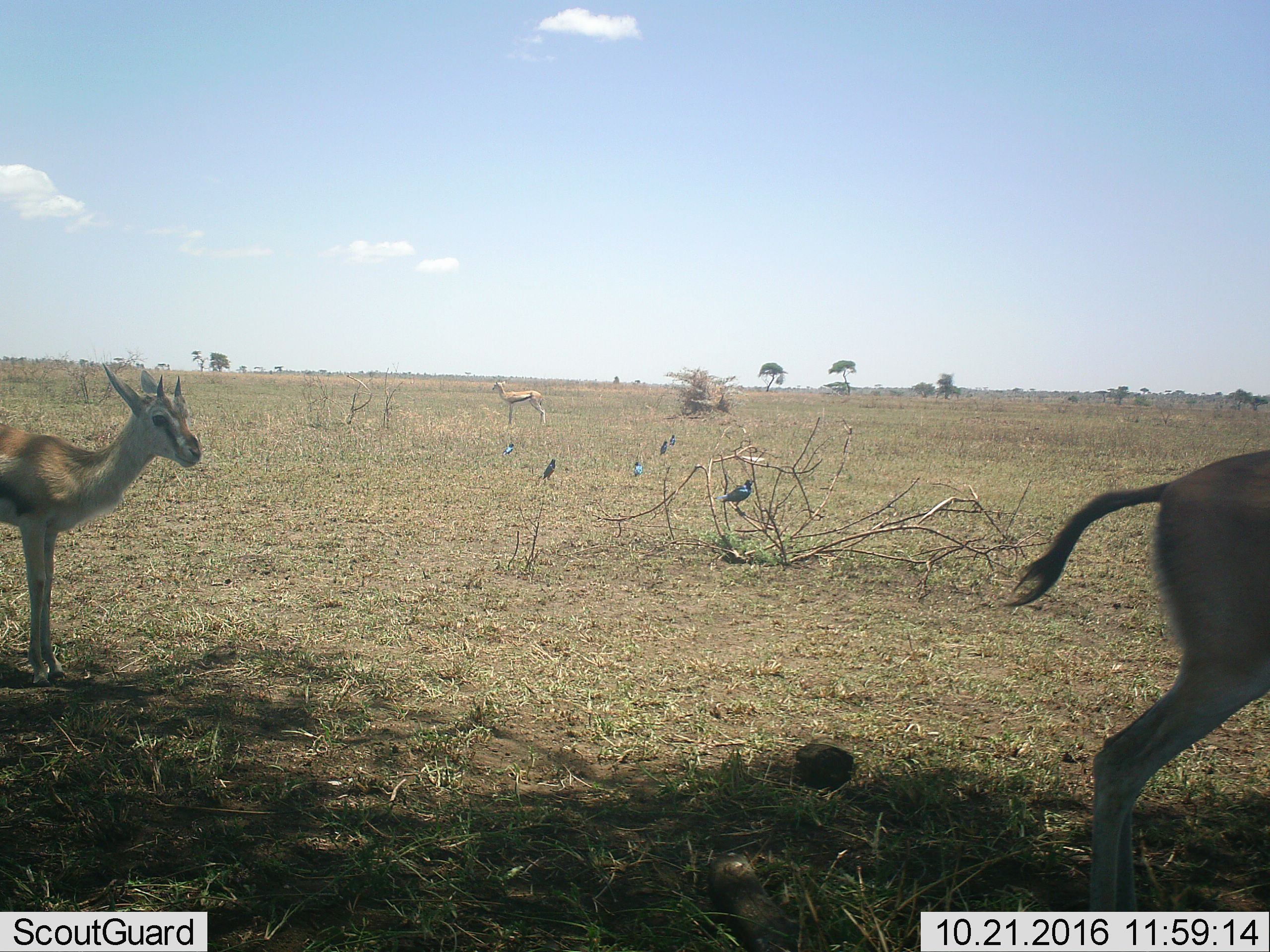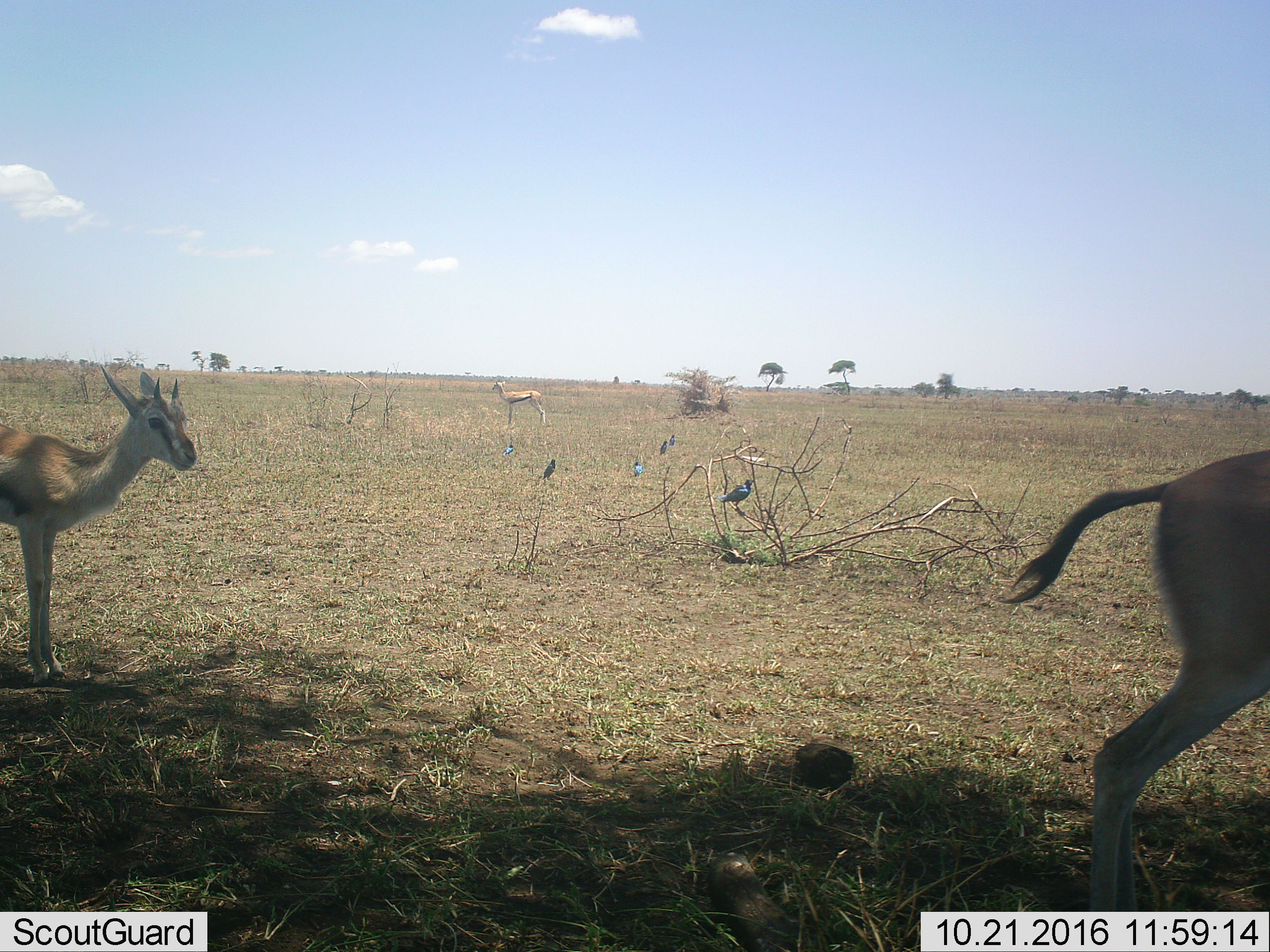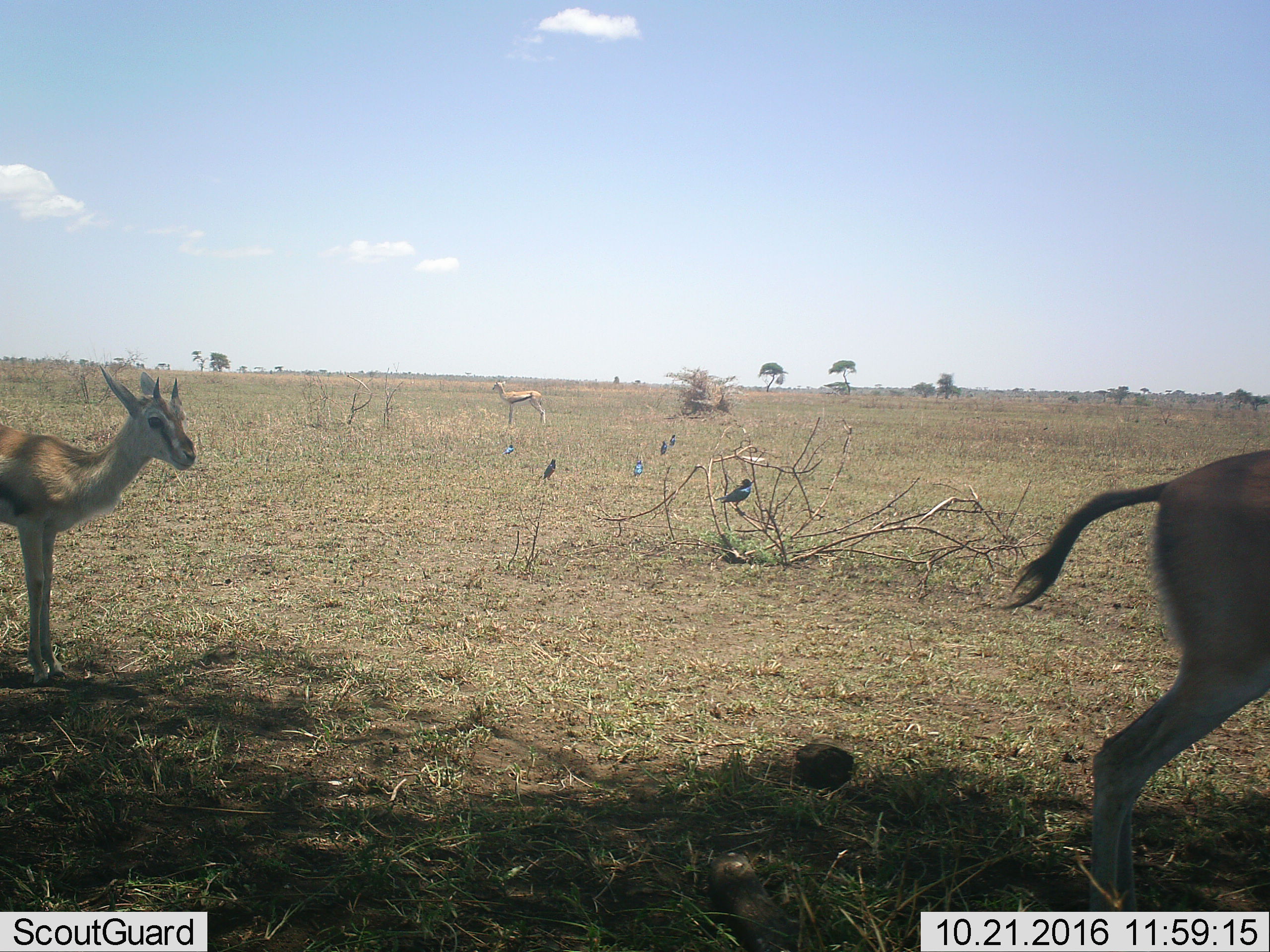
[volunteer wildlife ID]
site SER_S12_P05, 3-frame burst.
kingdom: Animalia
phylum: Chordata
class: Mammalia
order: Artiodactyla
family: Bovidae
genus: Eudorcas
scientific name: Eudorcas thomsonii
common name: thomson's gazelle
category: gazellethomsons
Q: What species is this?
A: Gazellethomsons (thomson's gazelle) (Eudorcas thomsonii).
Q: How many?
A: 3.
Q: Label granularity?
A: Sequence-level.